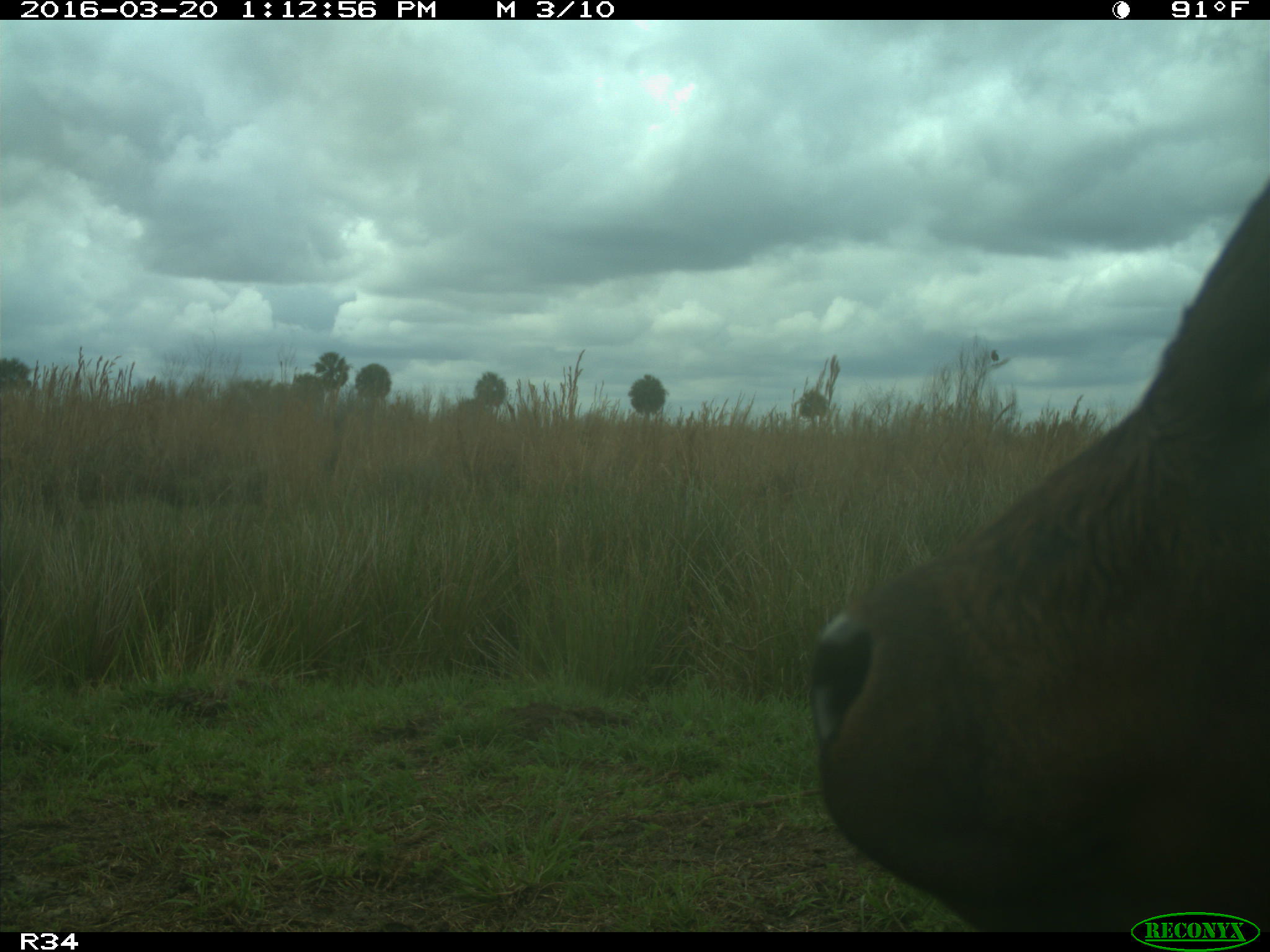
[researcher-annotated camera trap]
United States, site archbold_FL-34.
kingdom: Animalia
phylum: Chordata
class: Mammalia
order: Artiodactyla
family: Bovidae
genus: Bos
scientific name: Bos taurus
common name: domestic cow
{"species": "Bos taurus (domestic cow)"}